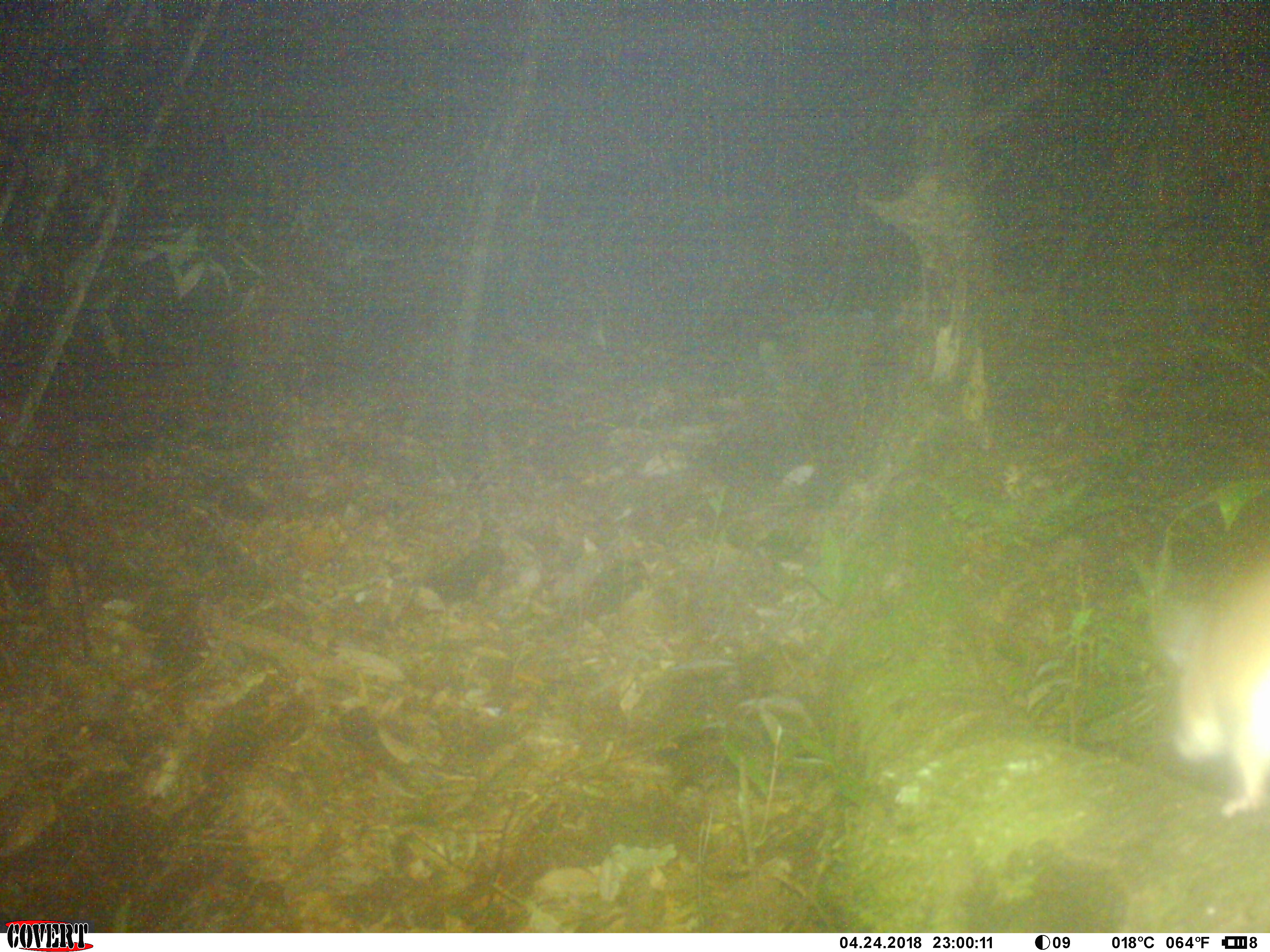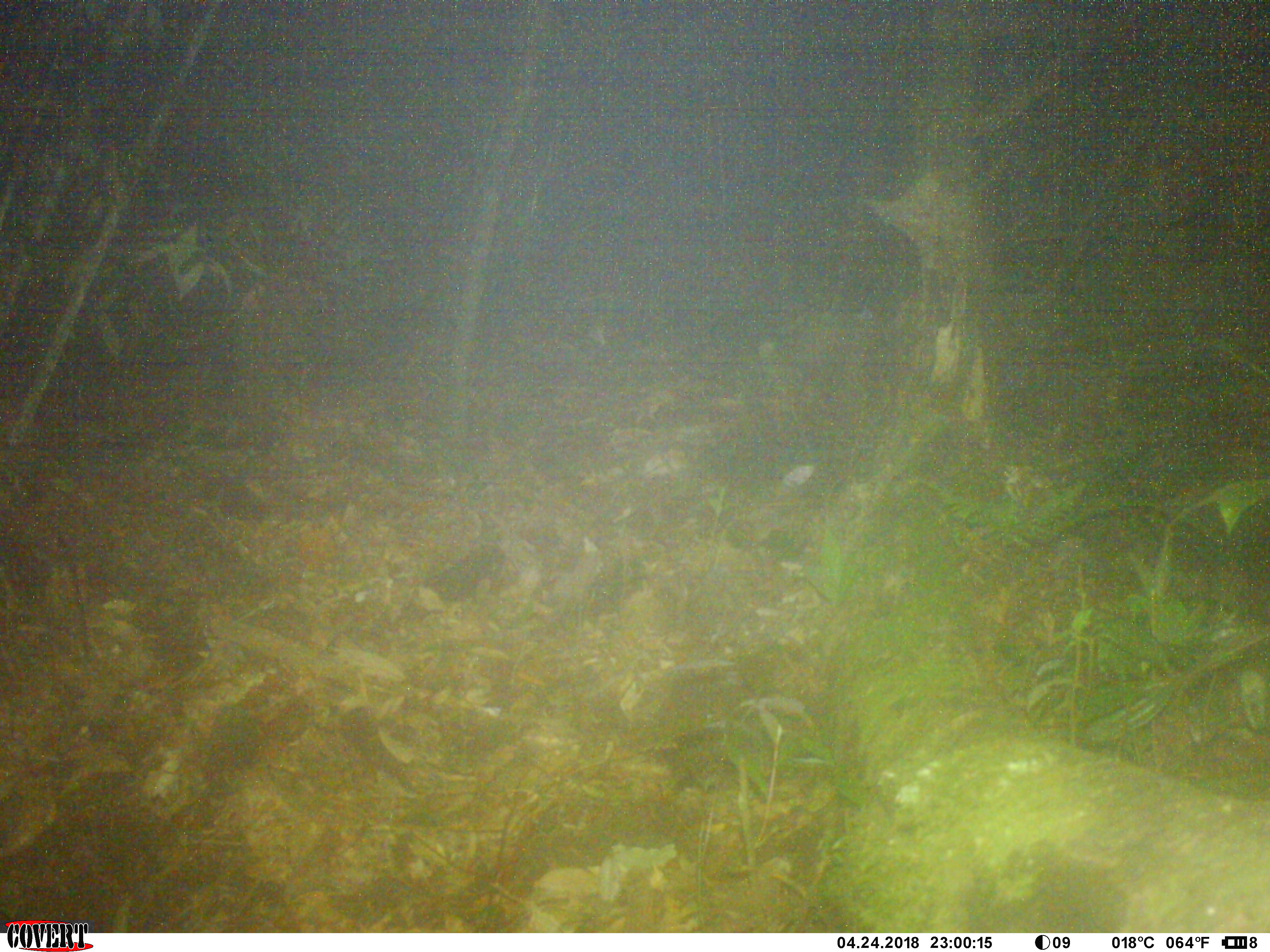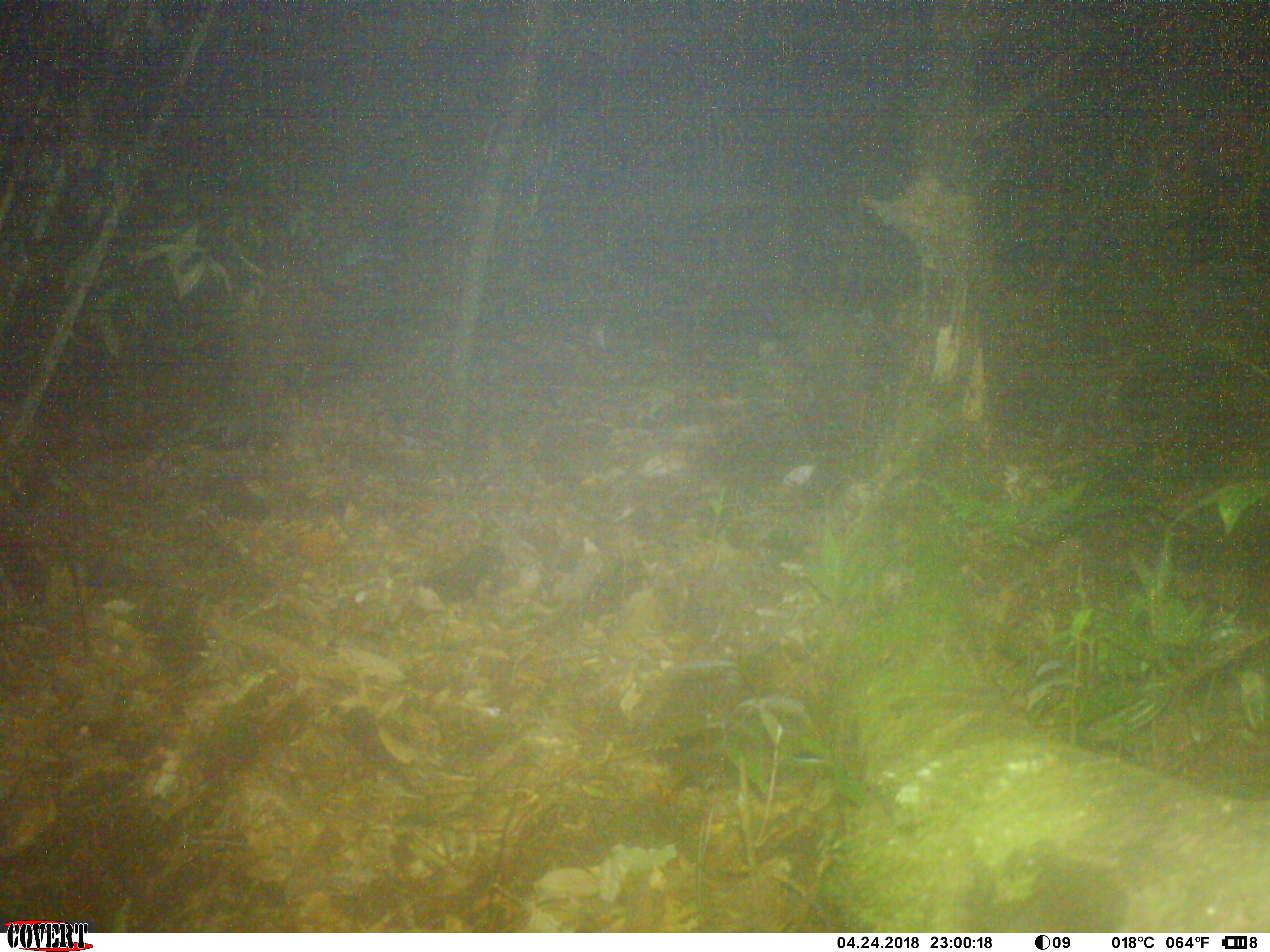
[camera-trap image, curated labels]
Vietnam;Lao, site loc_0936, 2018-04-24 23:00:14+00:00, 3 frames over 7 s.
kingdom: Animalia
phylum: Chordata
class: Mammalia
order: Rodentia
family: Muridae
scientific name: Muridae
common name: old-world mice and rats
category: unidentified murid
Unidentified murid (old-world mice and rats) (Muridae). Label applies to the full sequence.